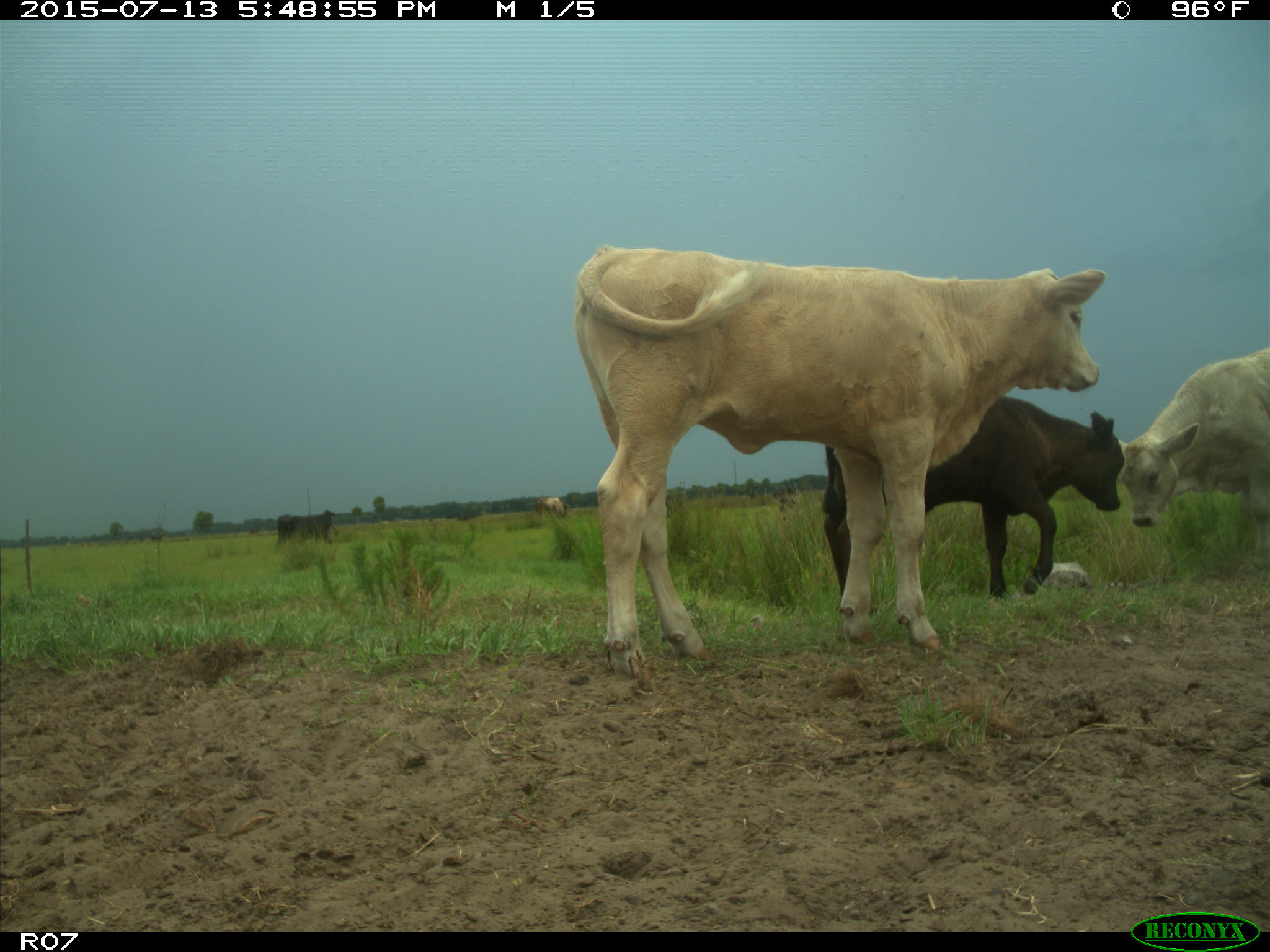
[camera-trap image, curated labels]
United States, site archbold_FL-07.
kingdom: Animalia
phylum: Chordata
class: Mammalia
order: Artiodactyla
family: Bovidae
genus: Bos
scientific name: Bos taurus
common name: domestic cow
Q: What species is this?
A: Bos taurus (domestic cow).